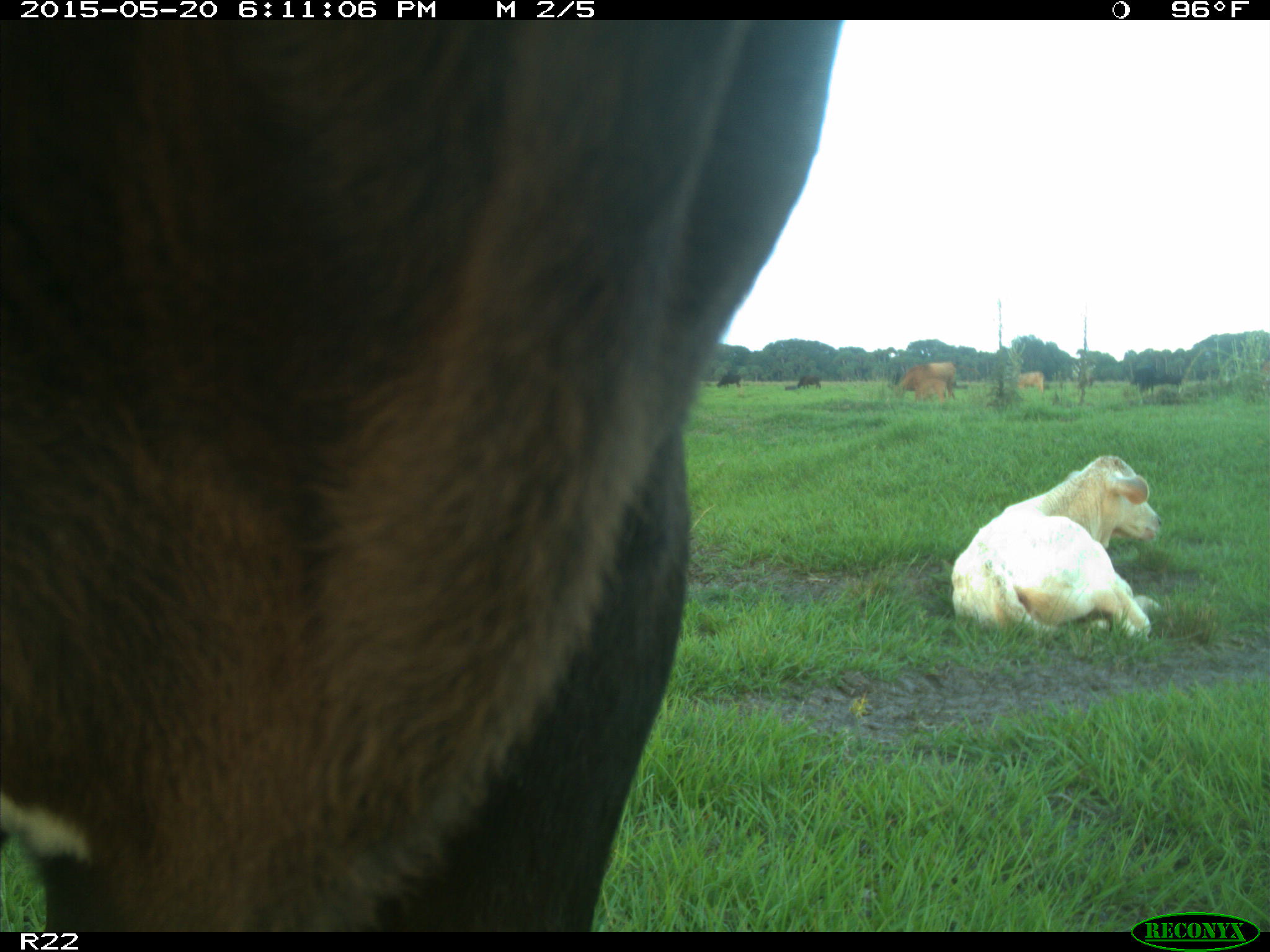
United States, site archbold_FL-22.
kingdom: Animalia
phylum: Chordata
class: Mammalia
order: Artiodactyla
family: Bovidae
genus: Bos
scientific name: Bos taurus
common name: domestic cow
Bos taurus (domestic cow).